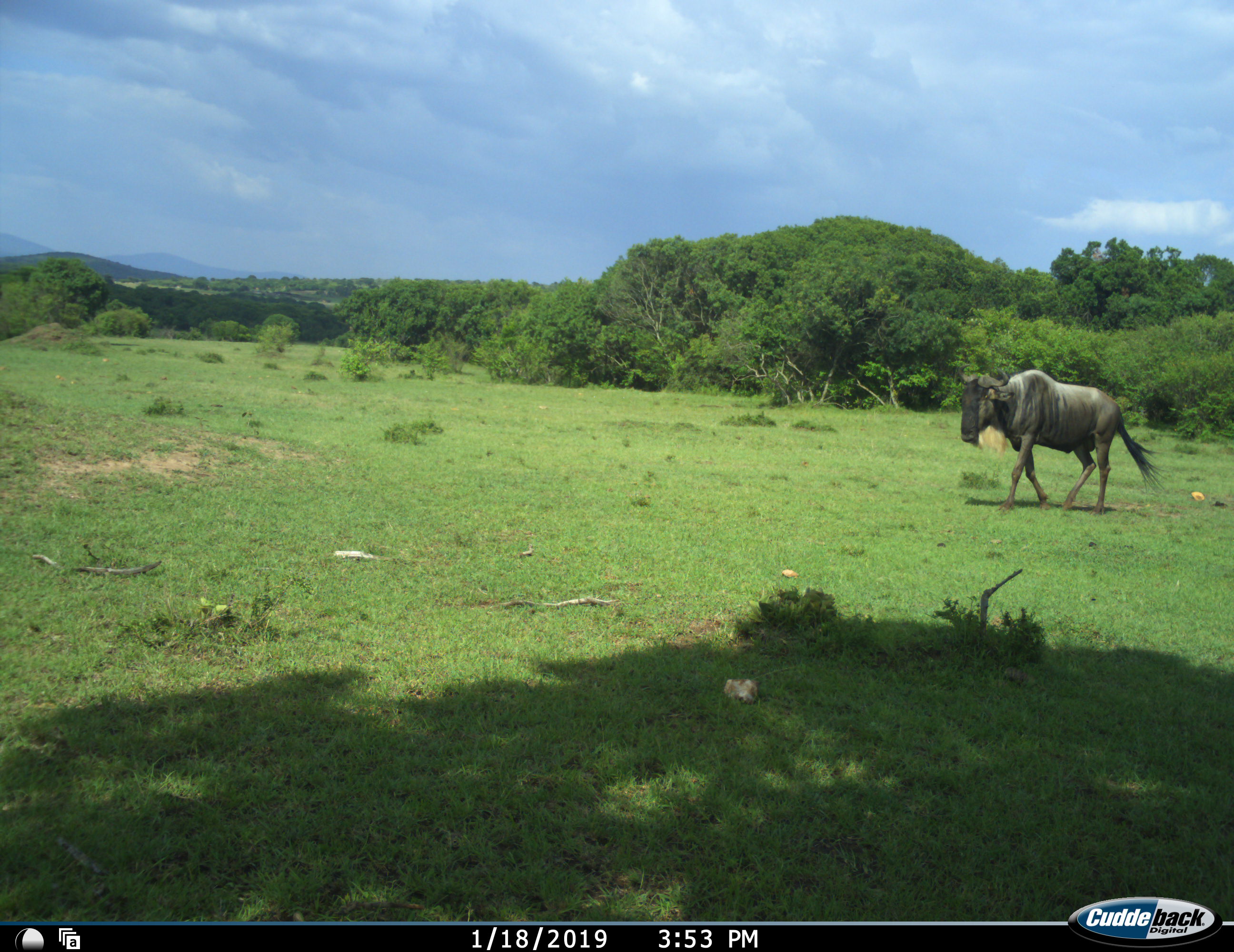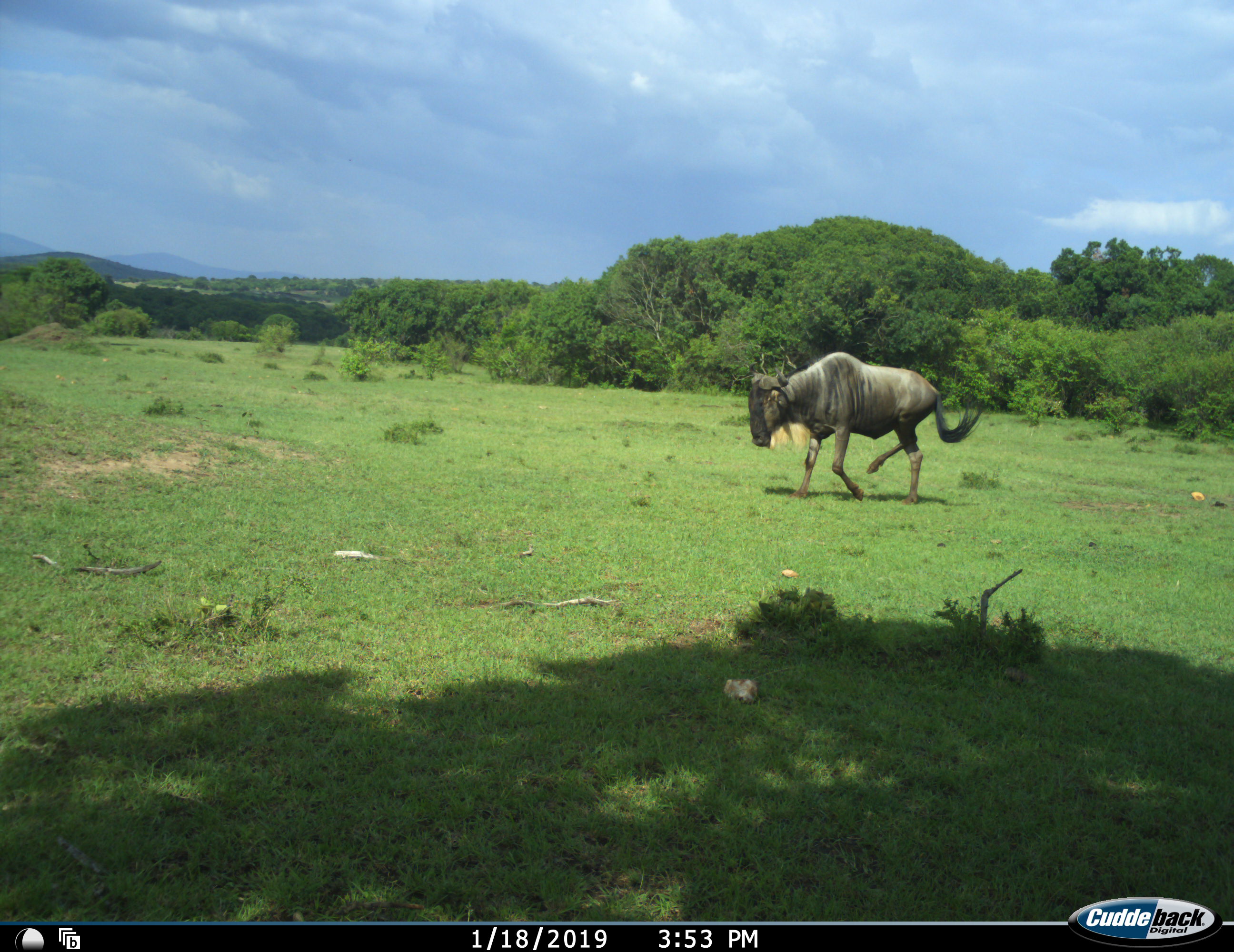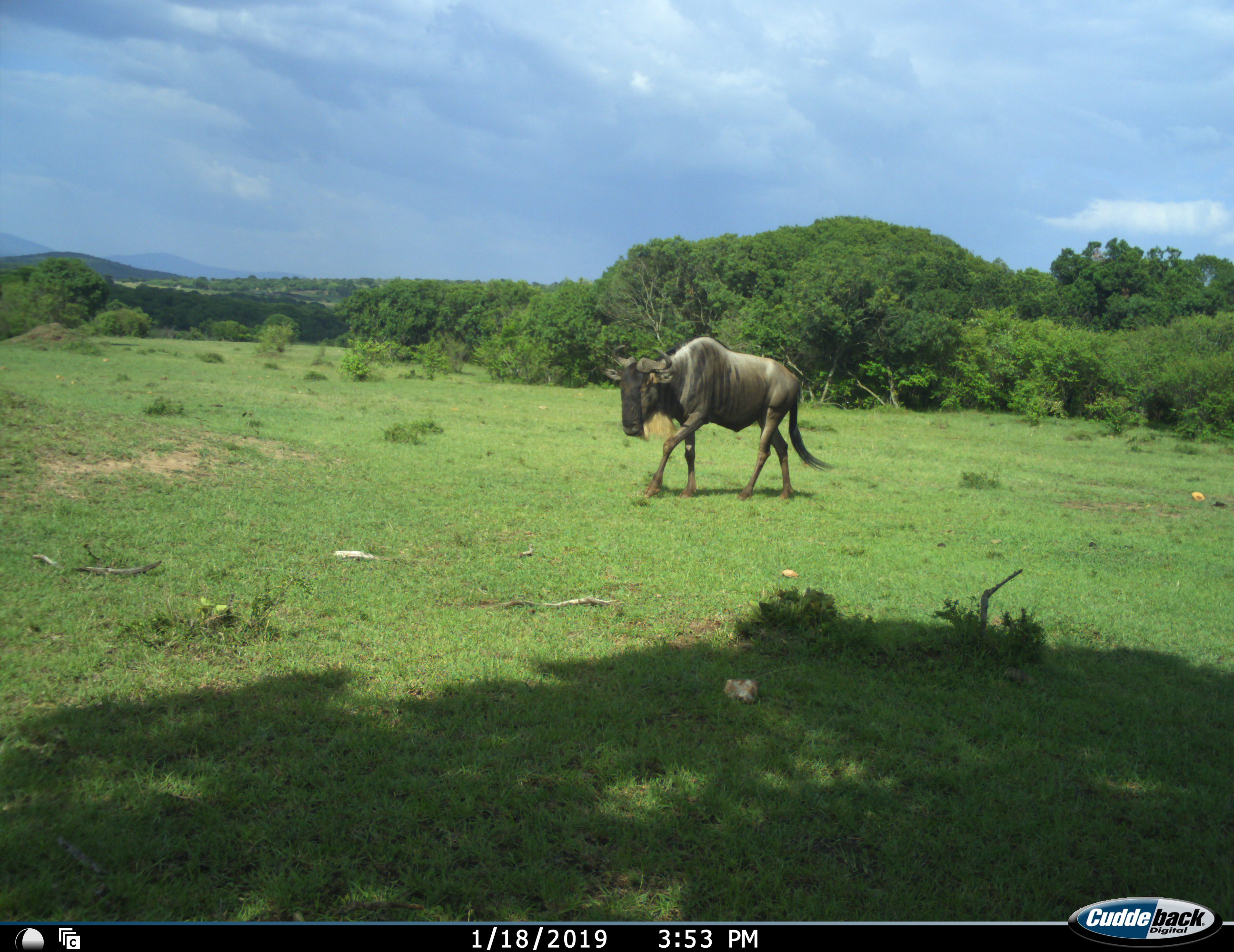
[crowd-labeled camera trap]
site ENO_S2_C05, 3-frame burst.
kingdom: Animalia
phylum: Chordata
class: Mammalia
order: Artiodactyla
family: Bovidae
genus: Connochaetes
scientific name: Connochaetes taurinus taurinus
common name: blue wildebeest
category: wildebeestblue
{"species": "wildebeestblue (blue wildebeest) (Connochaetes taurinus taurinus)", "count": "1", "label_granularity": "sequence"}